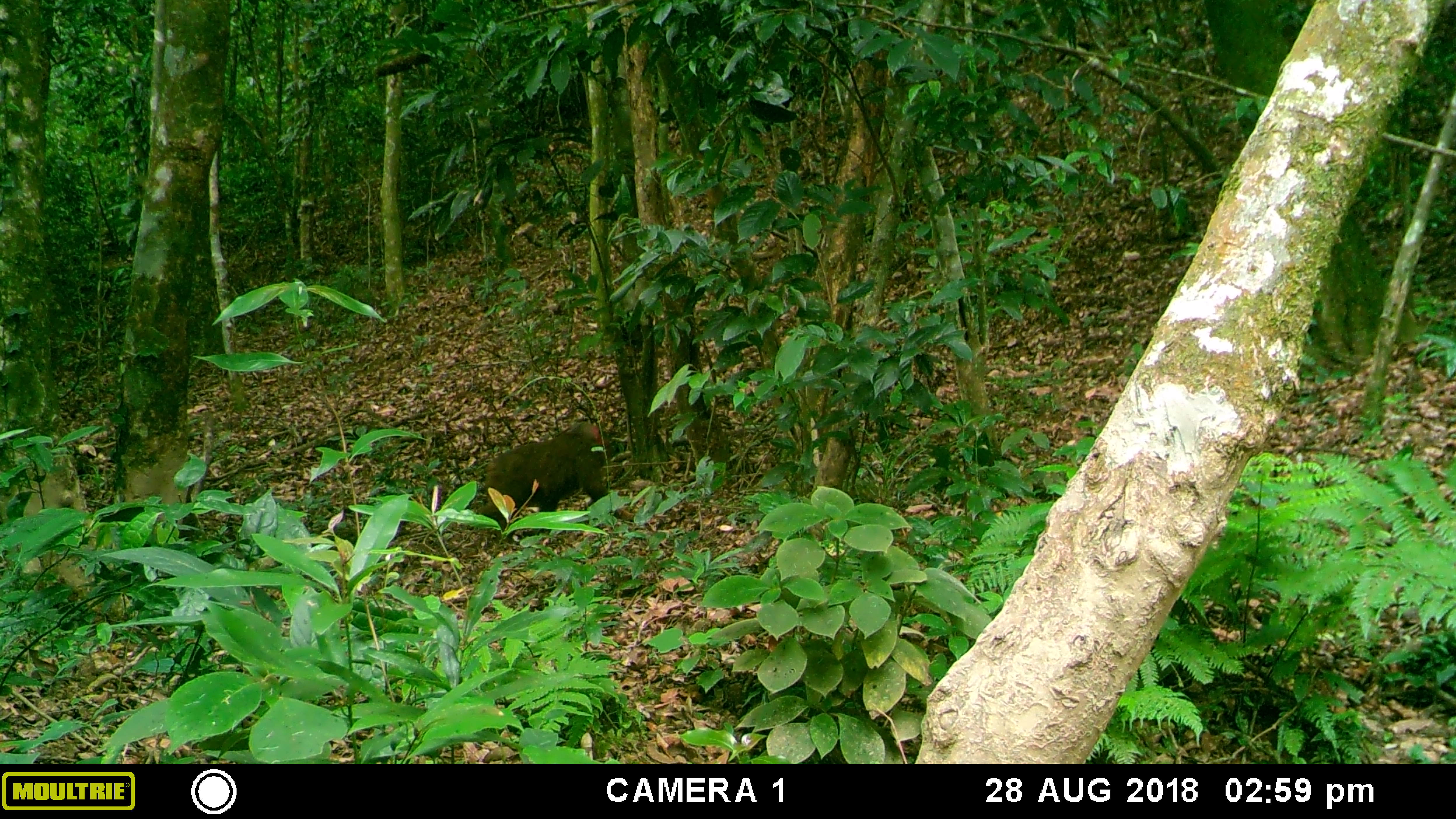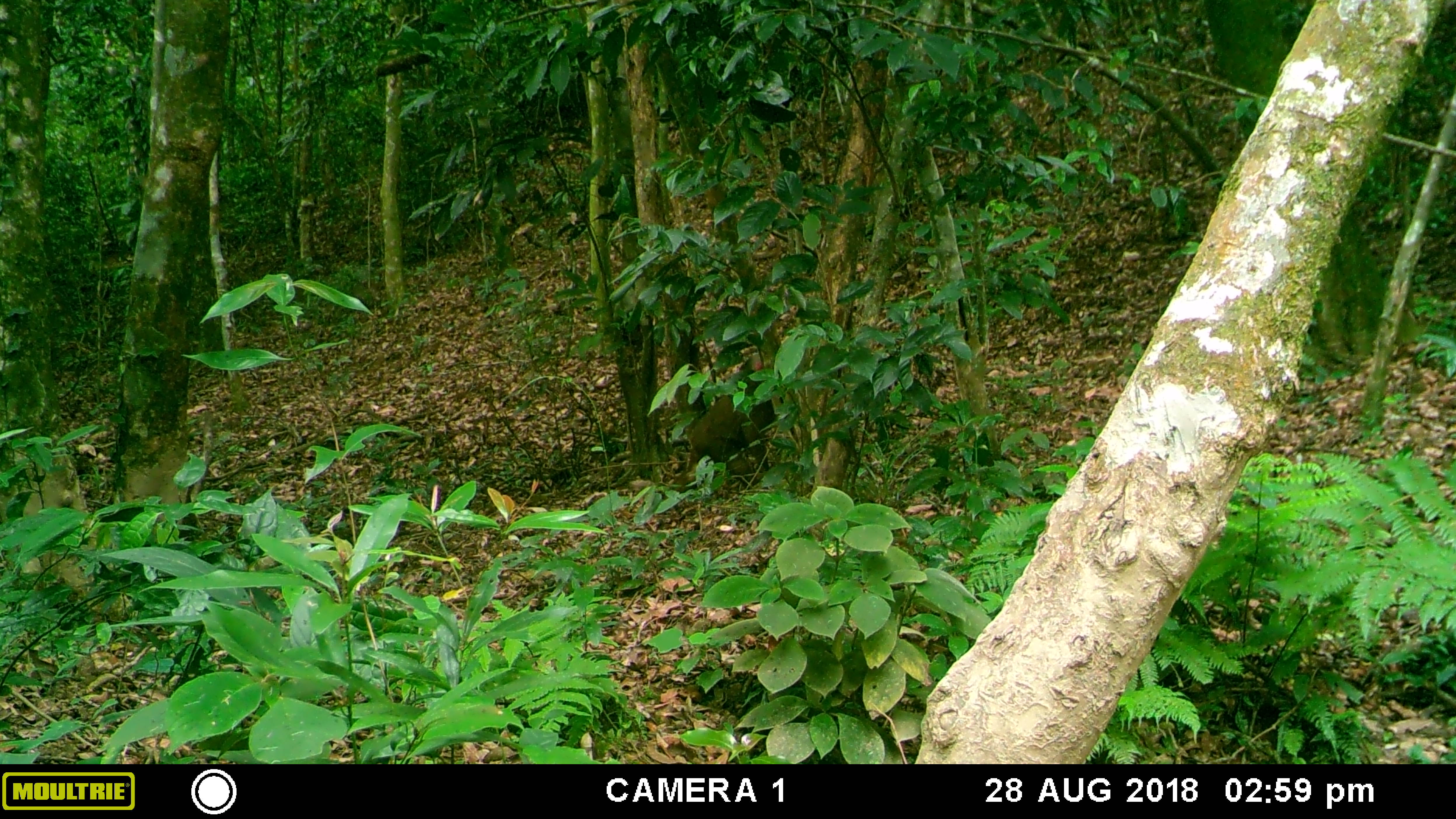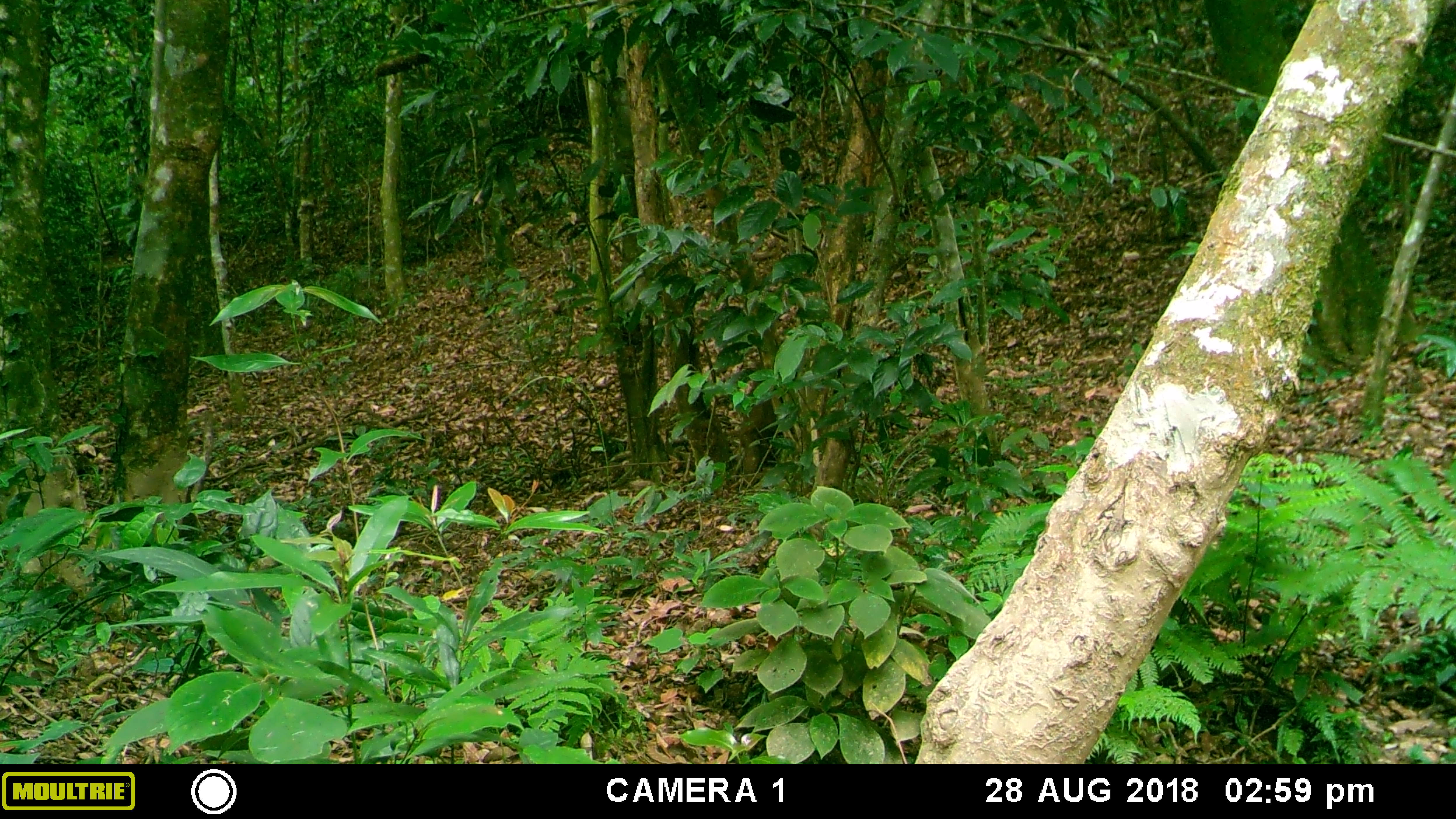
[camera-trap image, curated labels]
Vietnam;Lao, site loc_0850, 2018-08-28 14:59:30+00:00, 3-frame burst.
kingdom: Animalia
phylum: Chordata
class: Mammalia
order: Primates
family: Cercopithecidae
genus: Macaca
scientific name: Macaca arctoides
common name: stump-tailed macaque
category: stump tailed macaque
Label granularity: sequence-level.